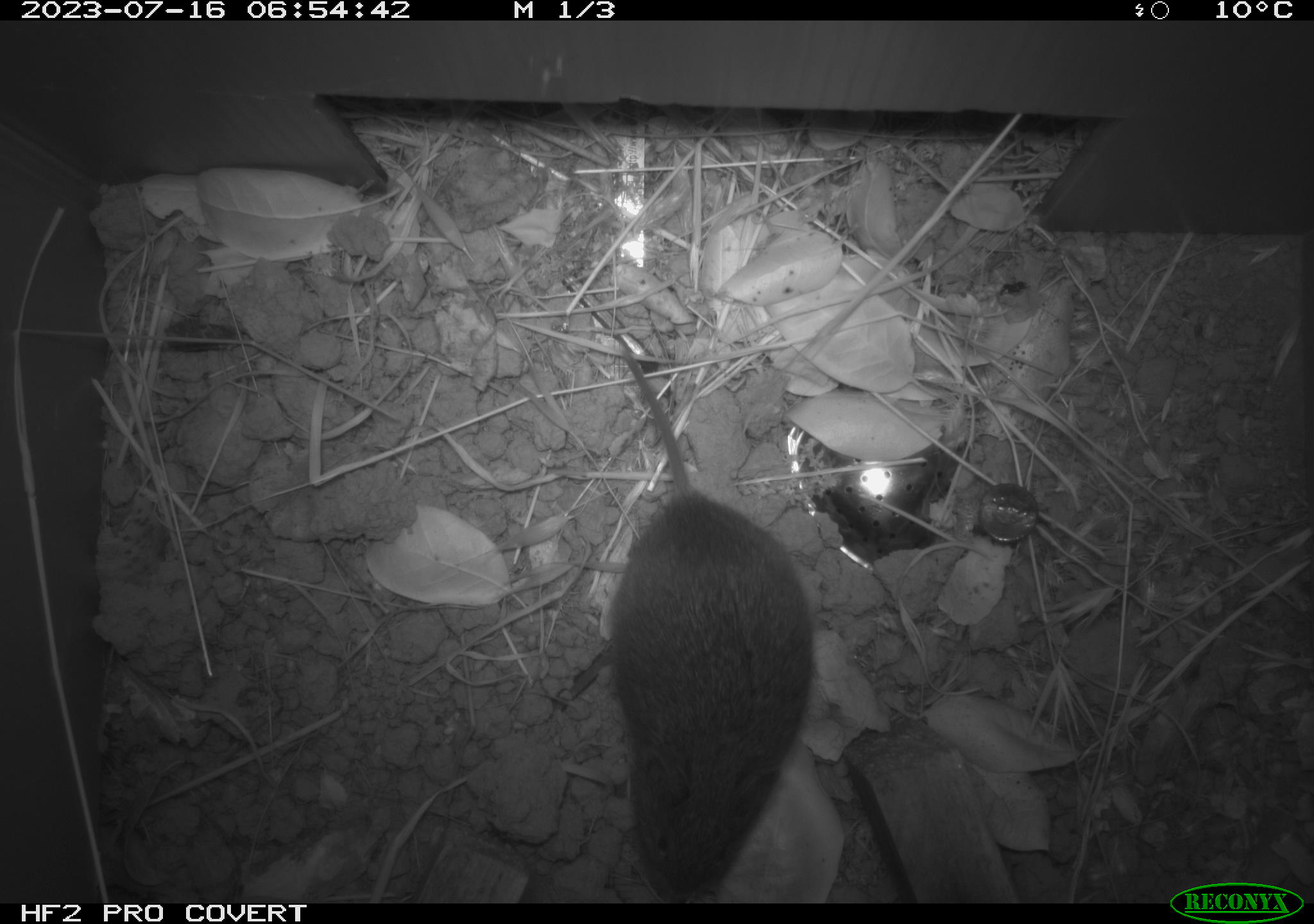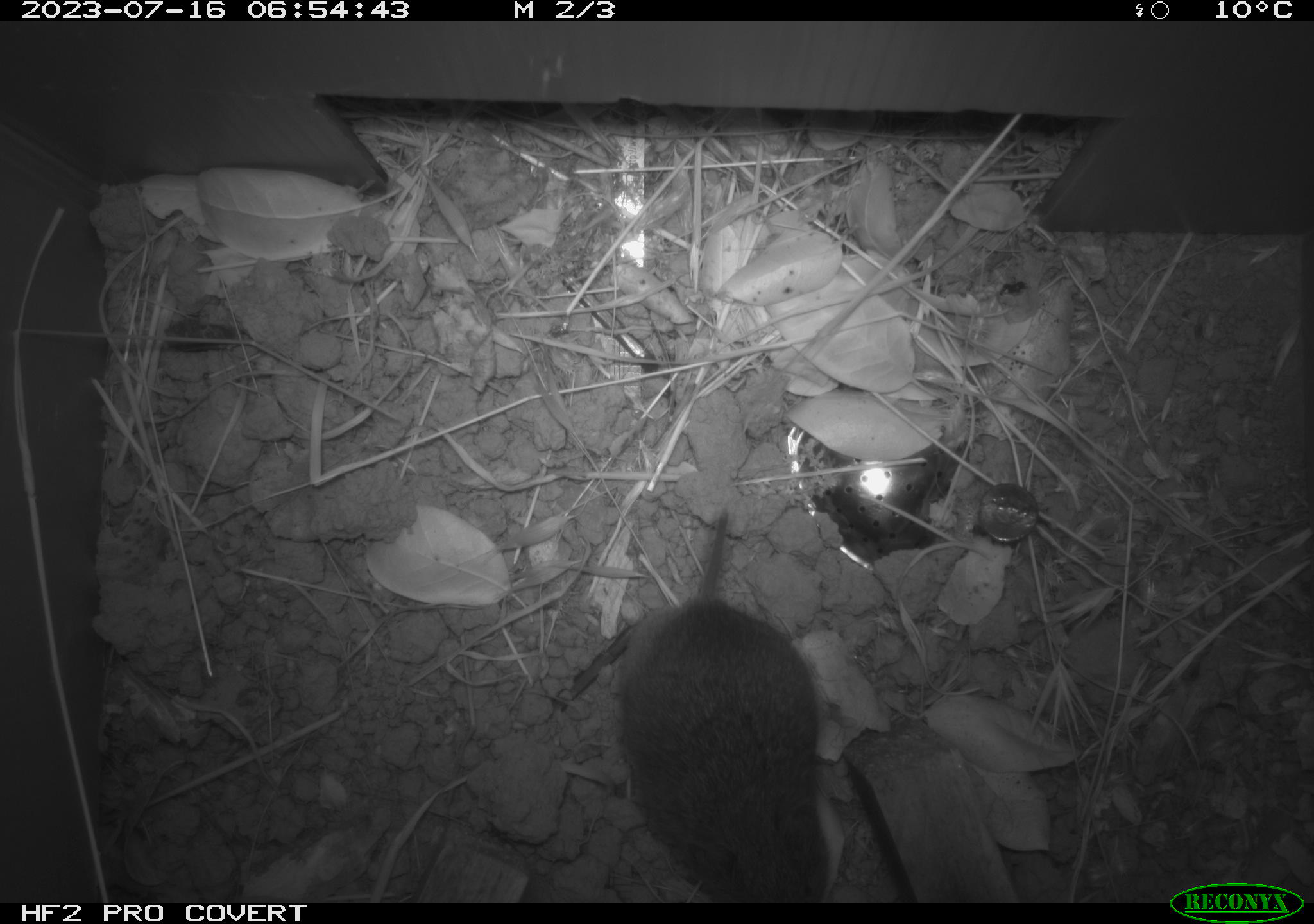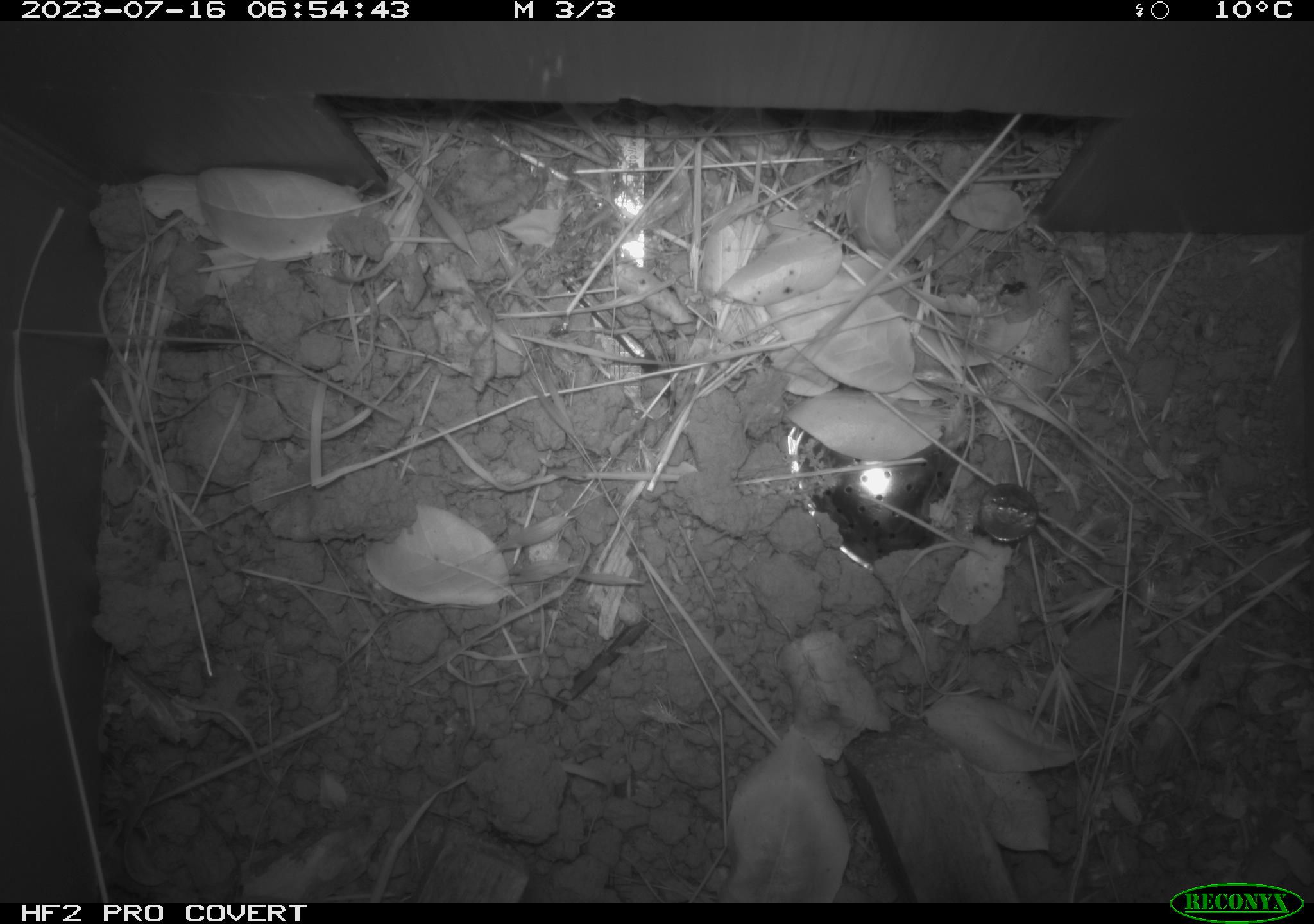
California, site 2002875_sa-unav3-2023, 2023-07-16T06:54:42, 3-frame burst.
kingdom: Animalia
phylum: Chordata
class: Mammalia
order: Rodentia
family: Cricetidae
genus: Microtus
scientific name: Microtus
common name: meadow vole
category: microtus species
Microtus species (meadow vole) (Microtus).